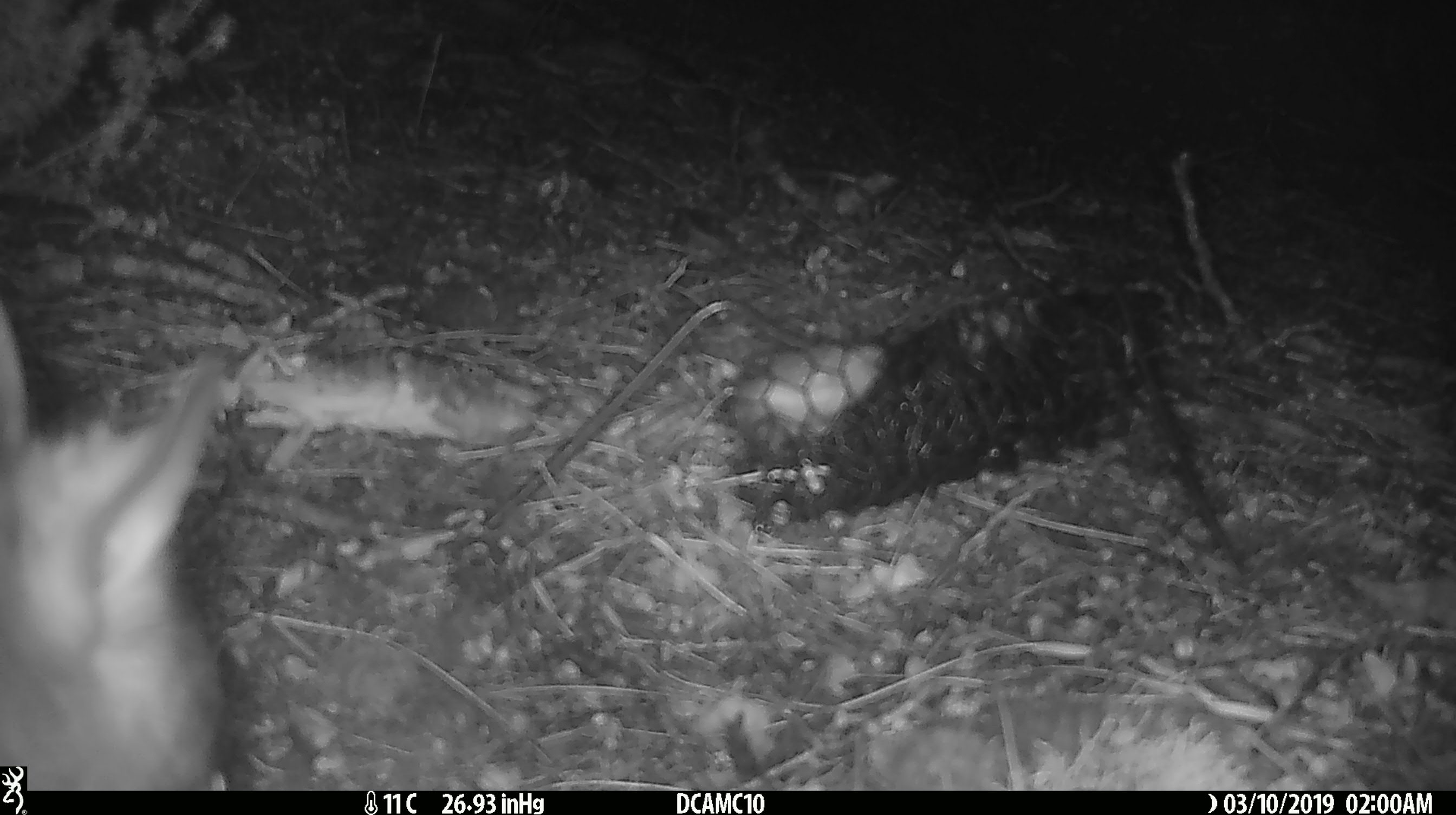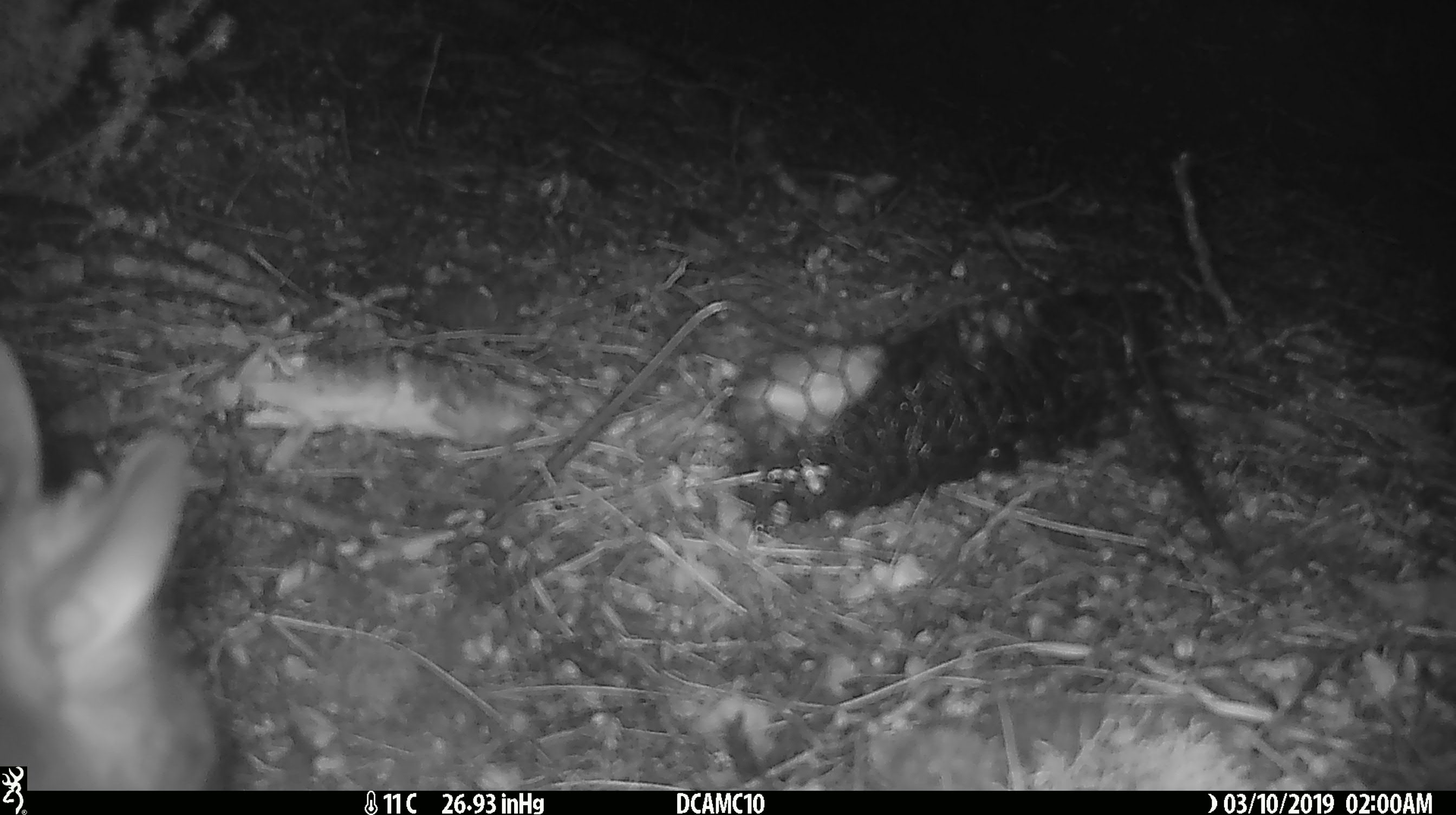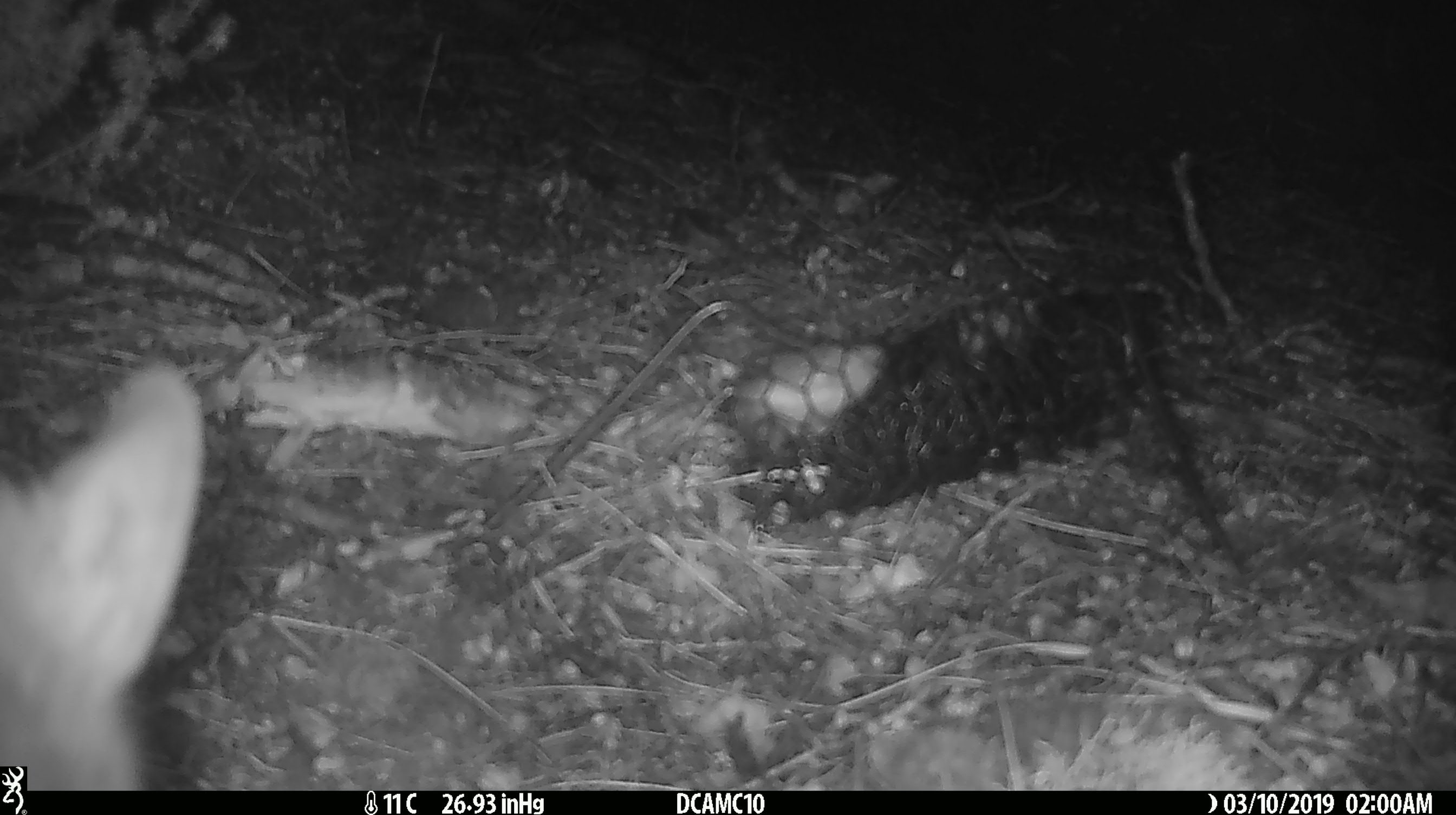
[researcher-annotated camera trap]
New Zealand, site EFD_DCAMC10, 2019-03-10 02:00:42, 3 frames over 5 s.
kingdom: Animalia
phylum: Chordata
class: Mammalia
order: Diprotodontia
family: Phalangeridae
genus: Trichosurus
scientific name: Trichosurus vulpecula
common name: common brushtail possum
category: possum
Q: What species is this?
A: Possum (common brushtail possum) (Trichosurus vulpecula).